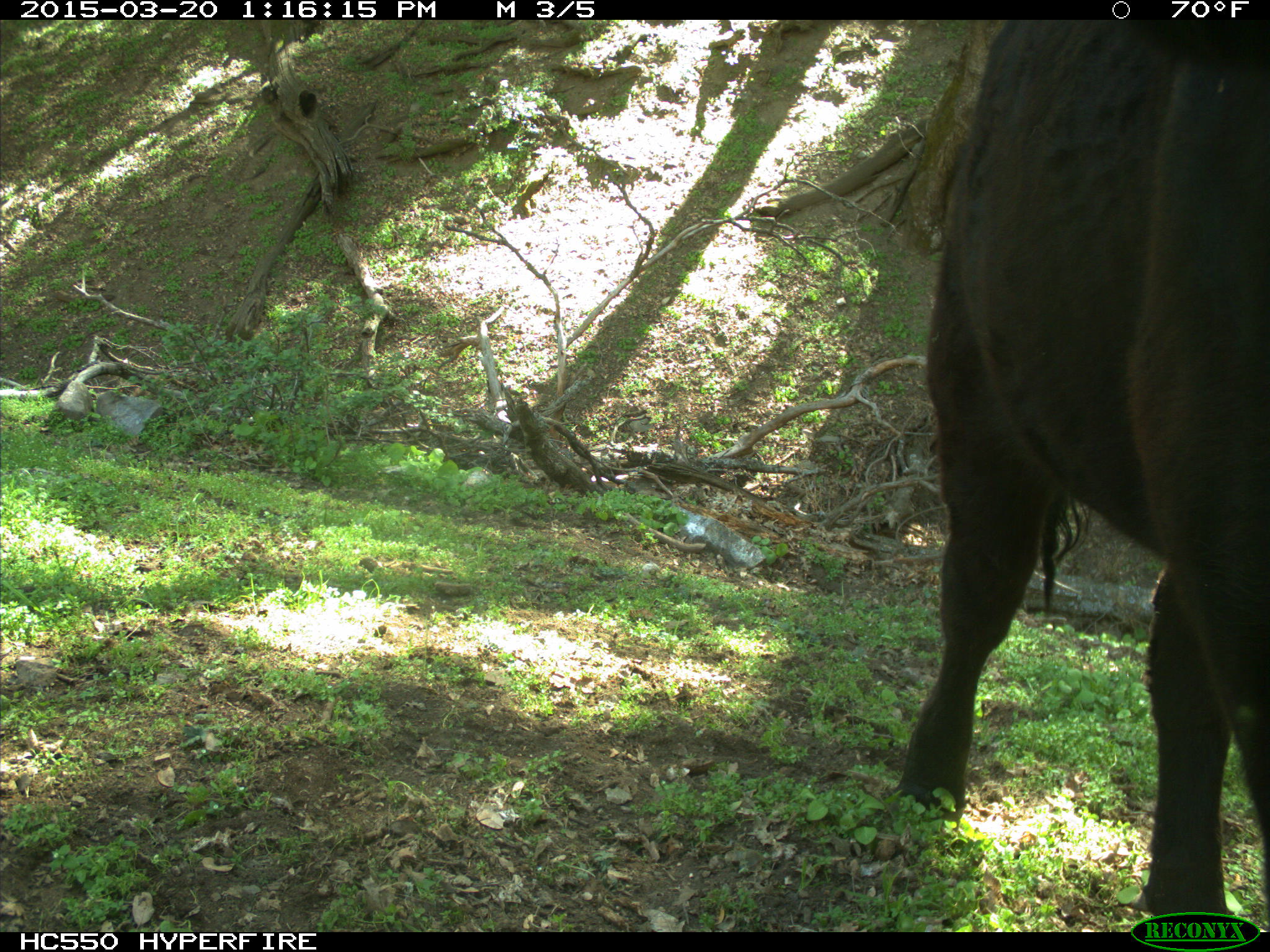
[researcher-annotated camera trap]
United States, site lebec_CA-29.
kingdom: Animalia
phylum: Chordata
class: Mammalia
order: Artiodactyla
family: Bovidae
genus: Bos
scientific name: Bos taurus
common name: domestic cow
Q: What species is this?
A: Bos taurus (domestic cow).